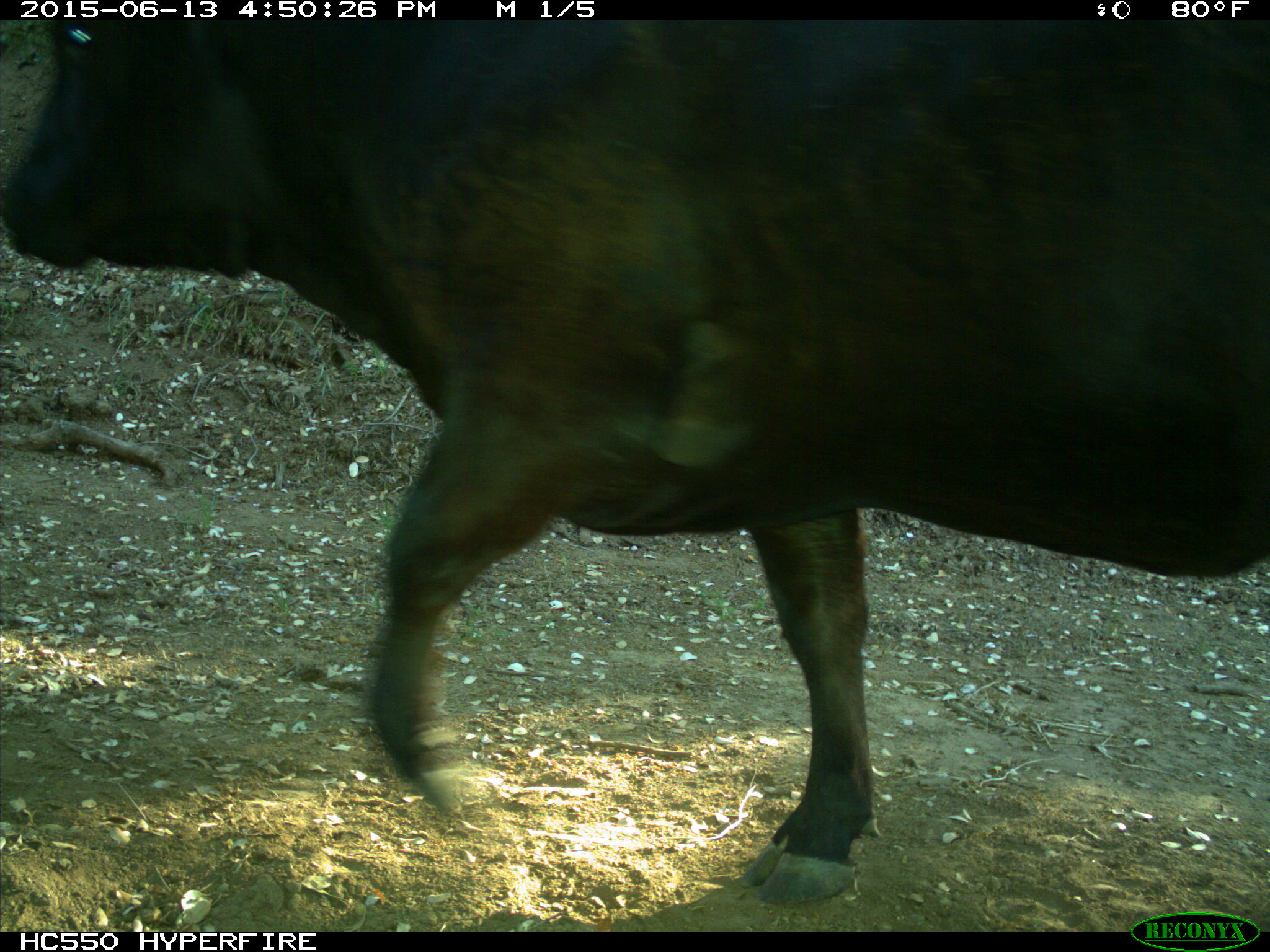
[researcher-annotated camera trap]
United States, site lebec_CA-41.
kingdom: Animalia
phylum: Chordata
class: Mammalia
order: Artiodactyla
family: Bovidae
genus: Bos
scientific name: Bos taurus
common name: domestic cow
Bos taurus (domestic cow).